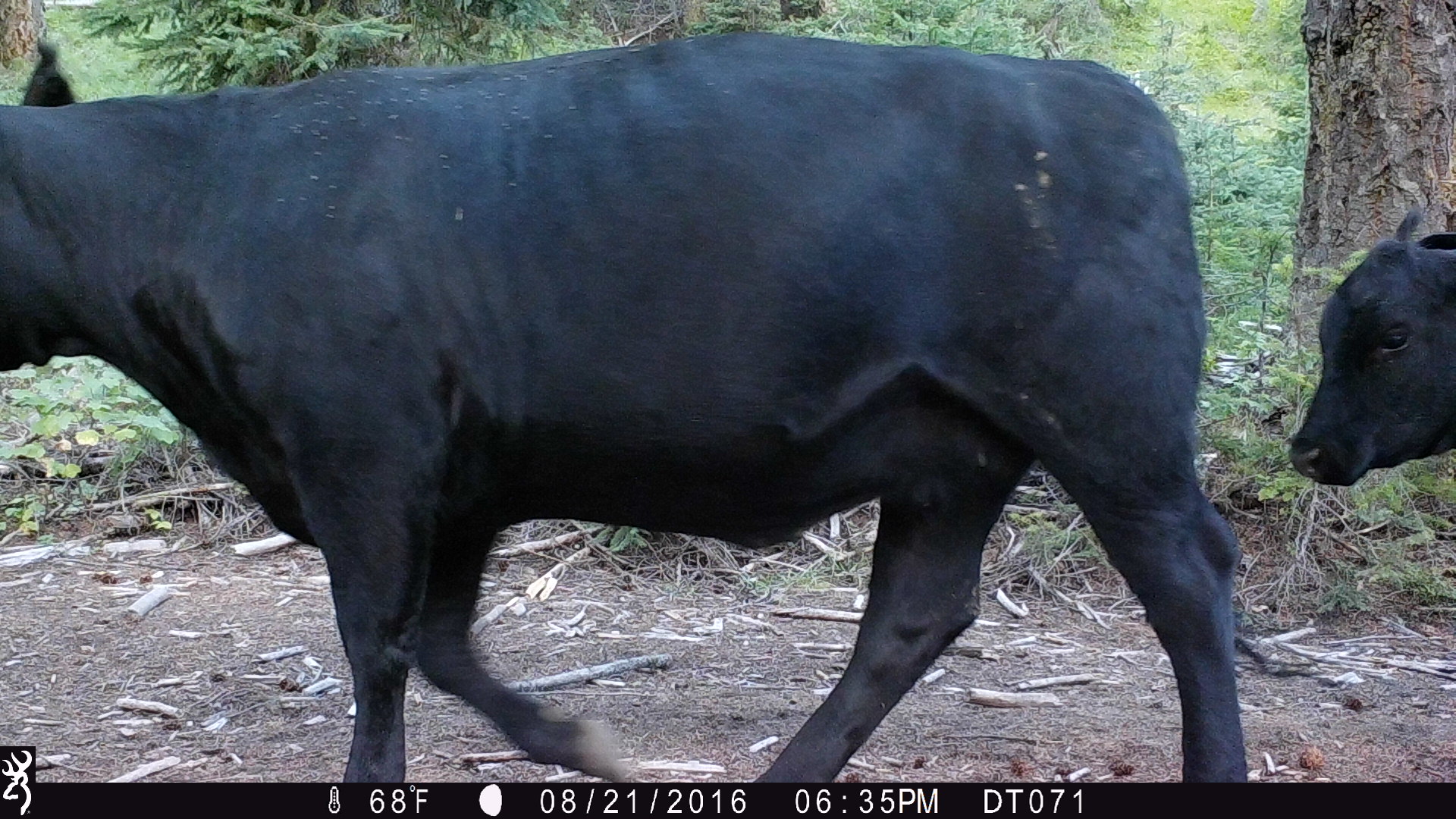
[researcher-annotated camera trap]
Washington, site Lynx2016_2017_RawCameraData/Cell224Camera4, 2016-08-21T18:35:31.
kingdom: Animalia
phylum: Chordata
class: Mammalia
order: Artiodactyla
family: Bovidae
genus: Bos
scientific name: Bos taurus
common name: domestic cattle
Domestic cattle (Bos taurus). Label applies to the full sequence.